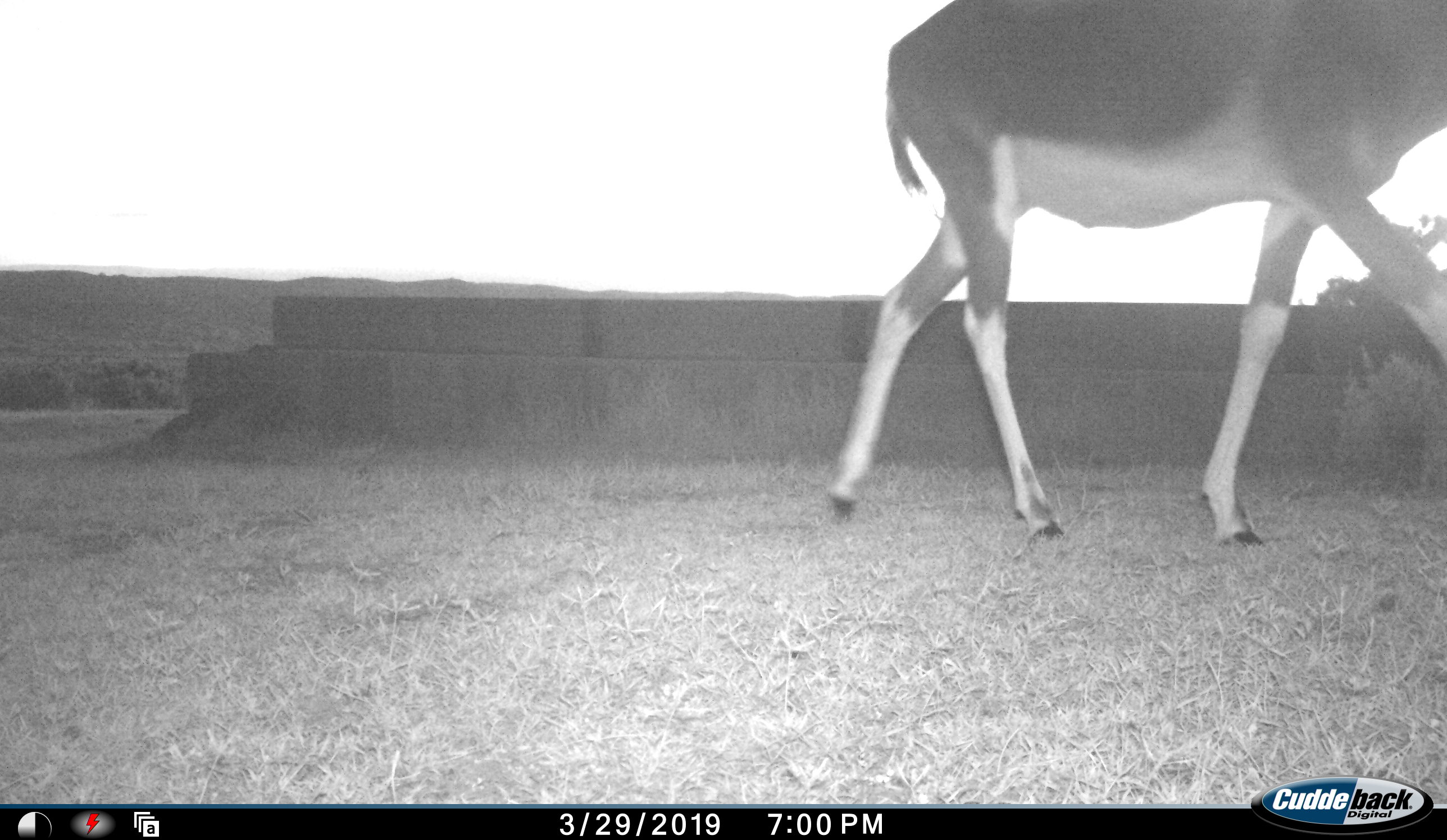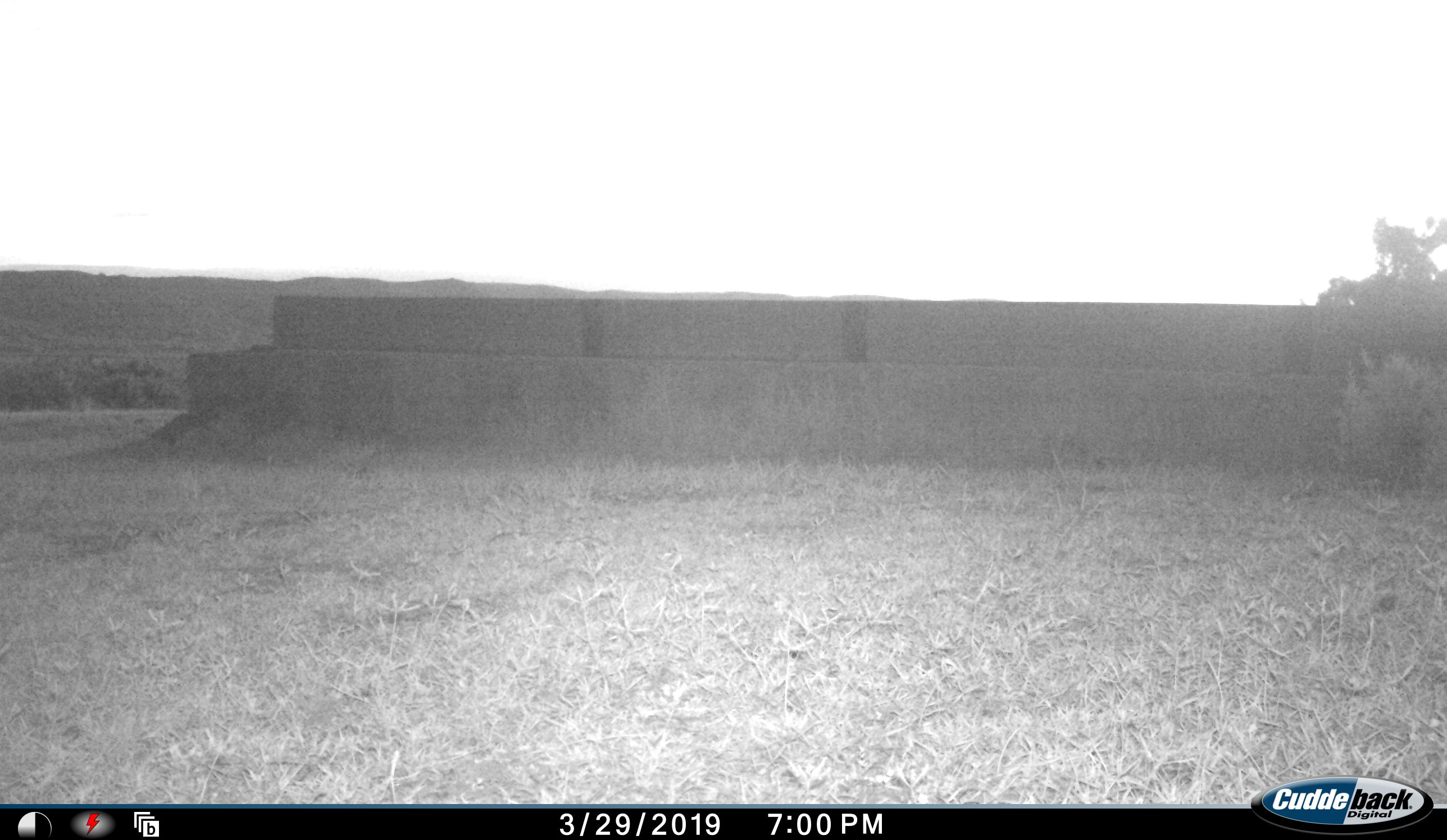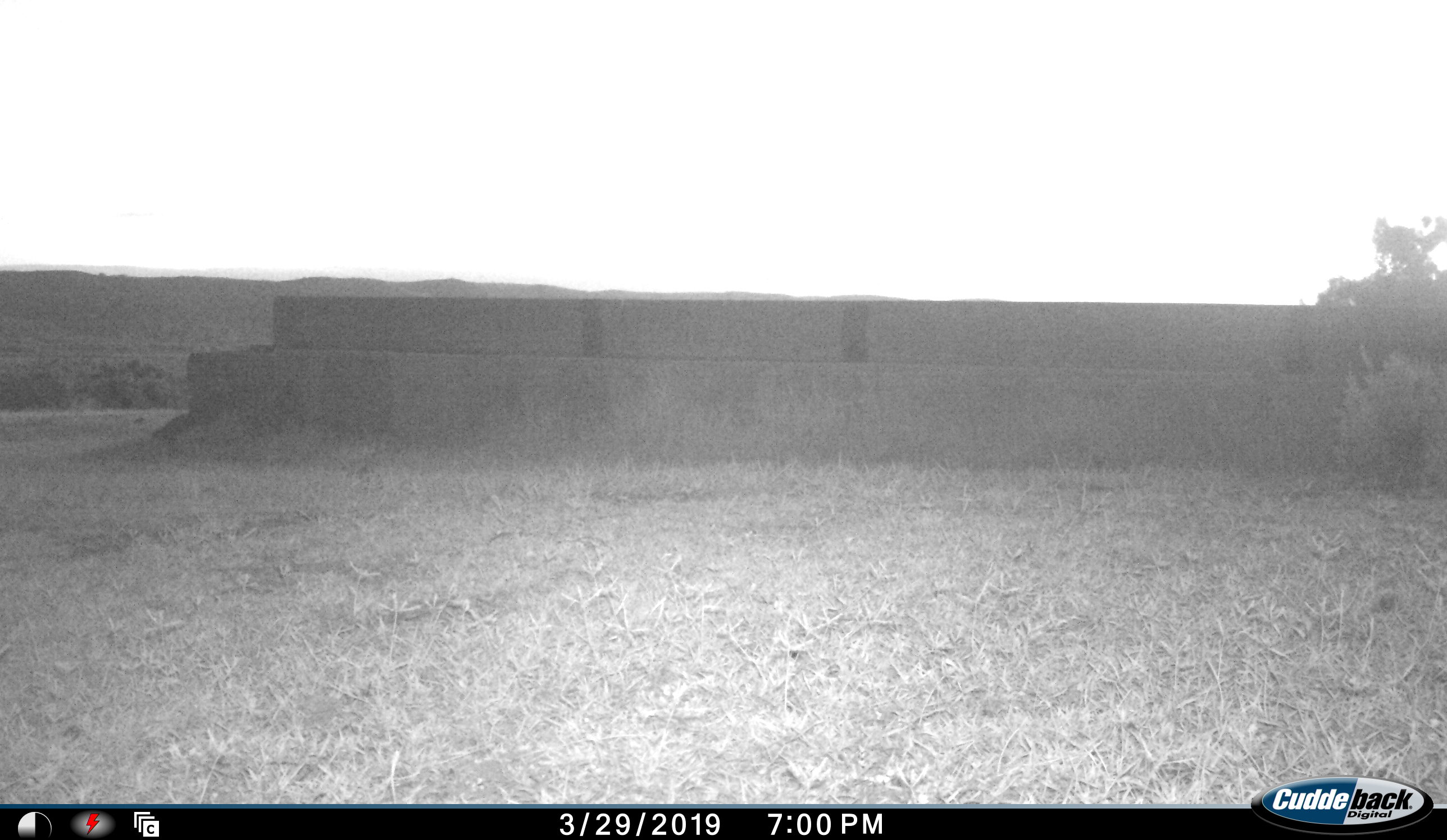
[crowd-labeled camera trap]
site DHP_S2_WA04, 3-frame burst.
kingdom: Animalia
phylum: Chordata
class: Mammalia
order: Artiodactyla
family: Bovidae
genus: Damaliscus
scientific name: Damaliscus pygargus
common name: bontebok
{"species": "bontebok (Damaliscus pygargus)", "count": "1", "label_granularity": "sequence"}